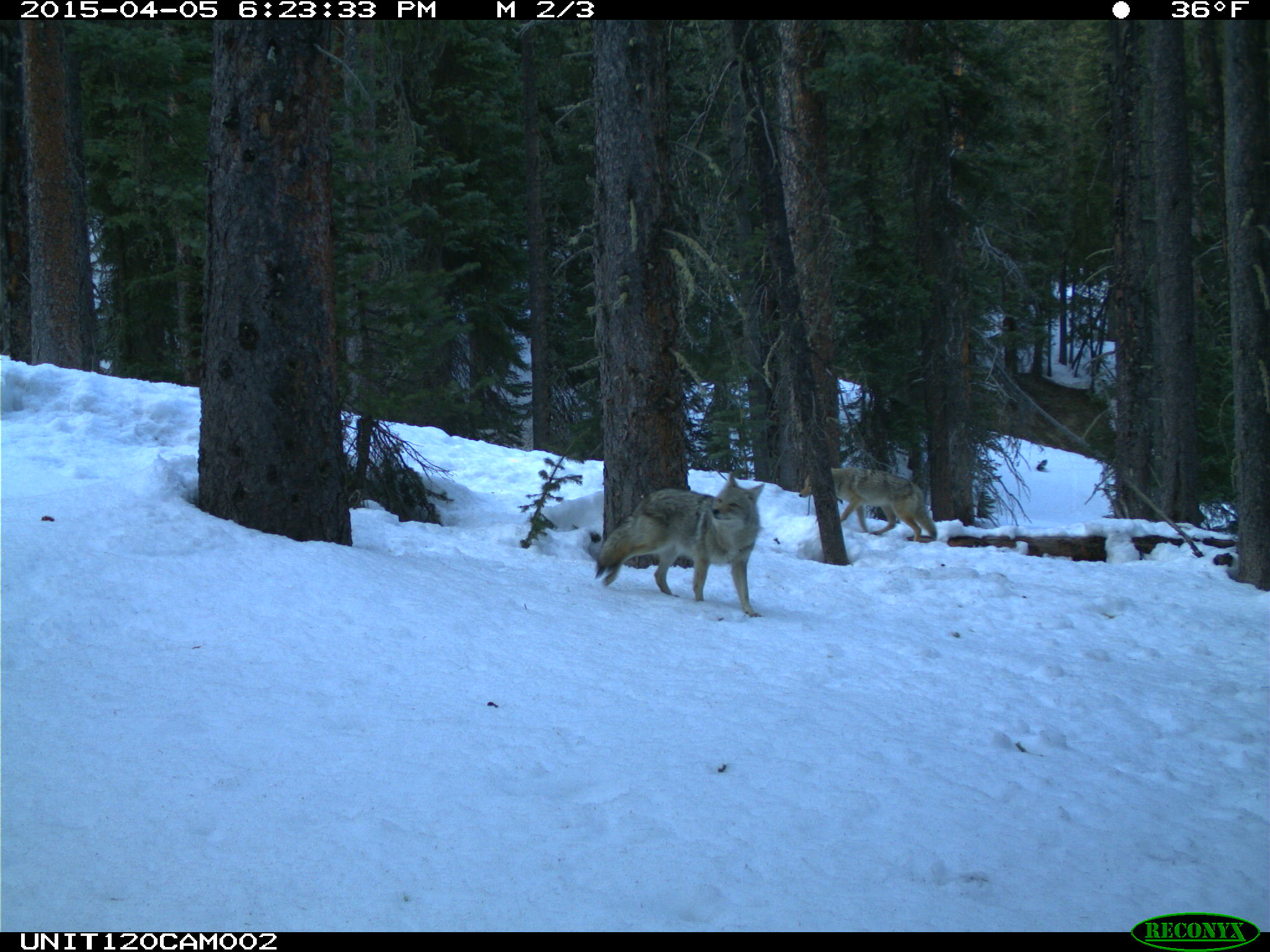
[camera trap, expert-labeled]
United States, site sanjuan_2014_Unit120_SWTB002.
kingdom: Animalia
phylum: Chordata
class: Mammalia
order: Carnivora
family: Canidae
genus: Canis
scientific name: Canis latrans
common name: coyote